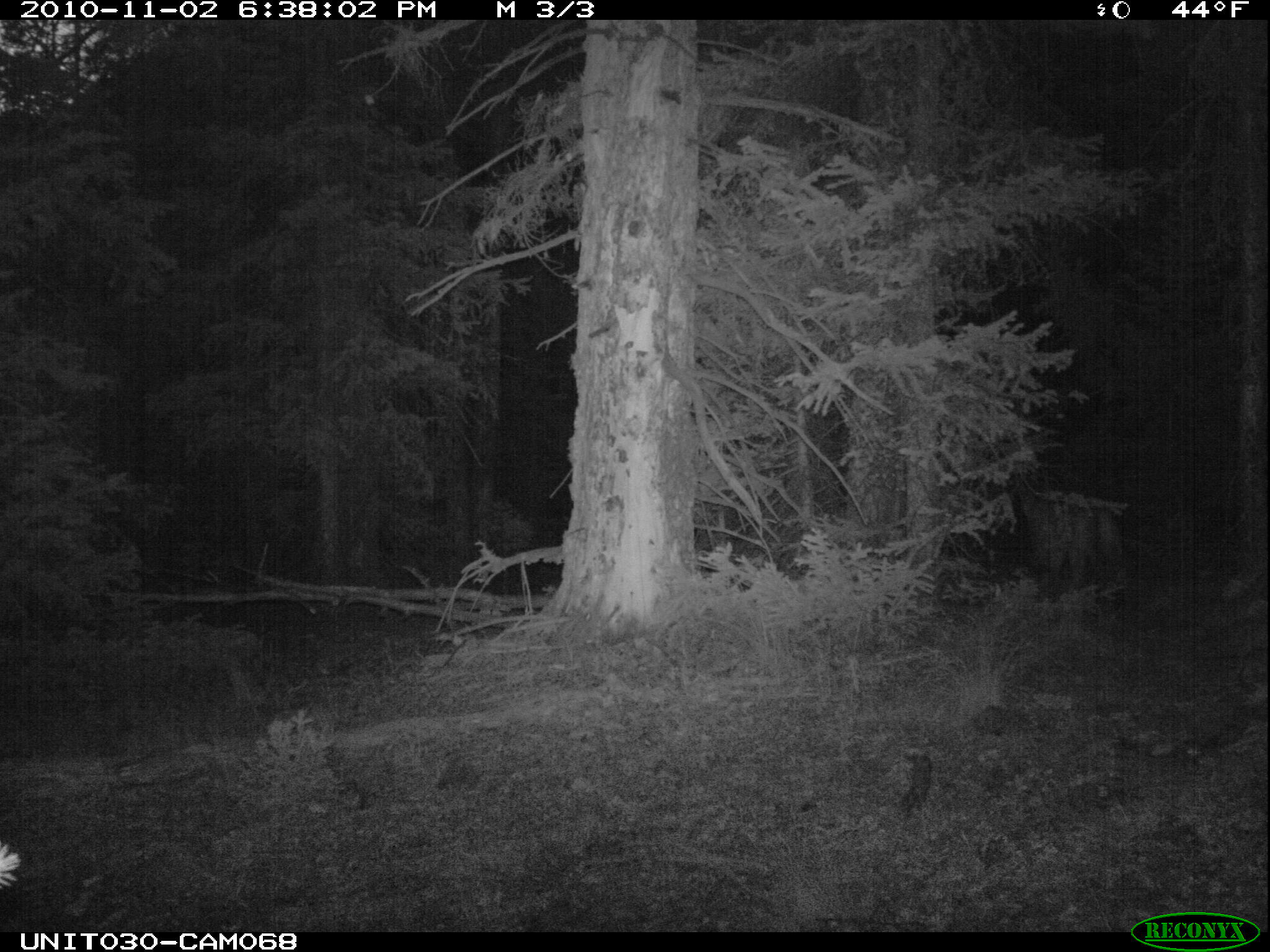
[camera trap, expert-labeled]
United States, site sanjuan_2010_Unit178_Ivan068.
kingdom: Animalia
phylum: Chordata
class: Mammalia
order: Carnivora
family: Felidae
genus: Puma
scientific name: Puma concolor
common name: mountain lion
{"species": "Puma concolor (mountain lion)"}